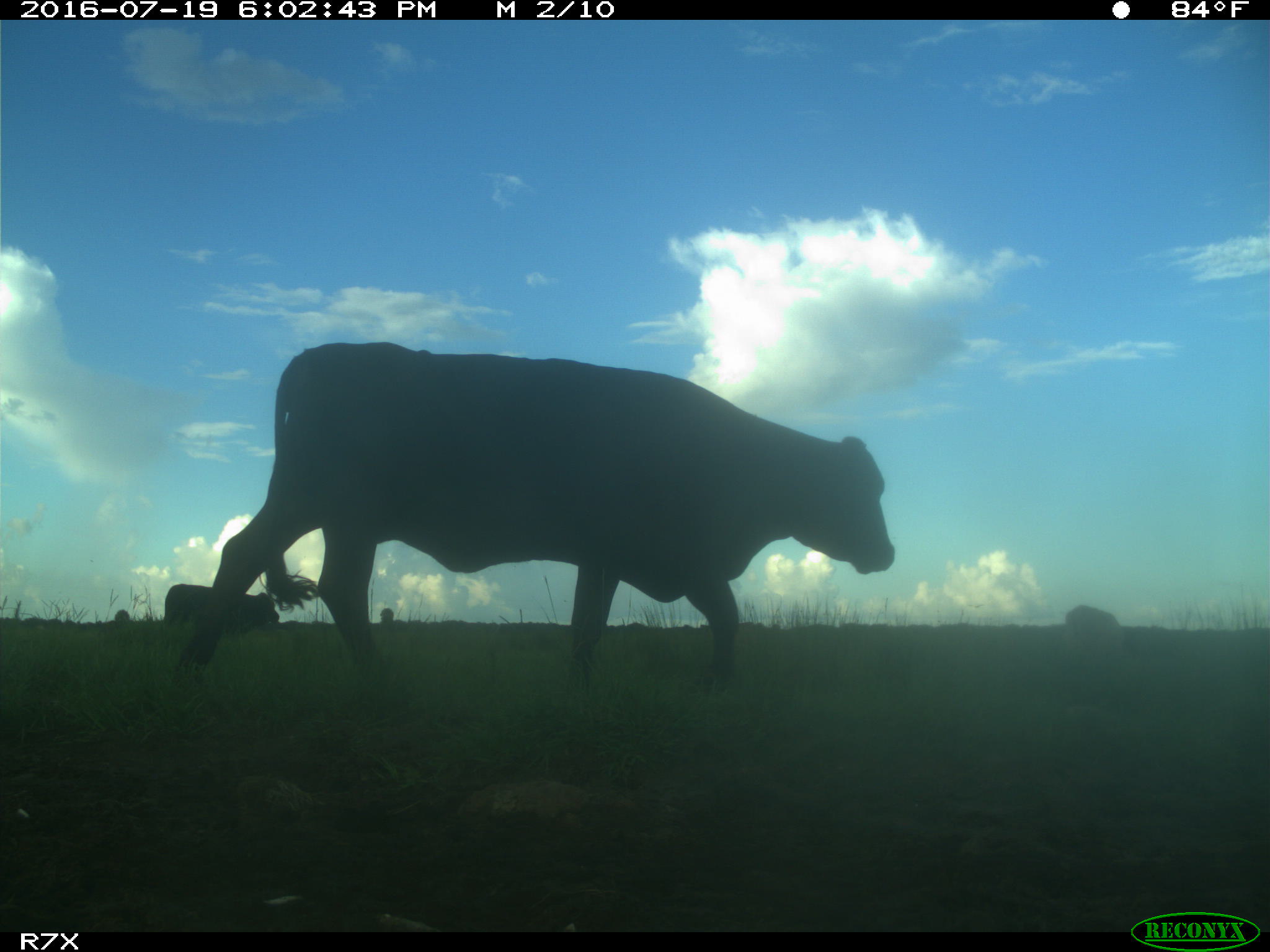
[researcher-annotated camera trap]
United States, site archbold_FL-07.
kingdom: Animalia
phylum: Chordata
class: Mammalia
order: Artiodactyla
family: Bovidae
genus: Bos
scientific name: Bos taurus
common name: domestic cow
Bos taurus (domestic cow).